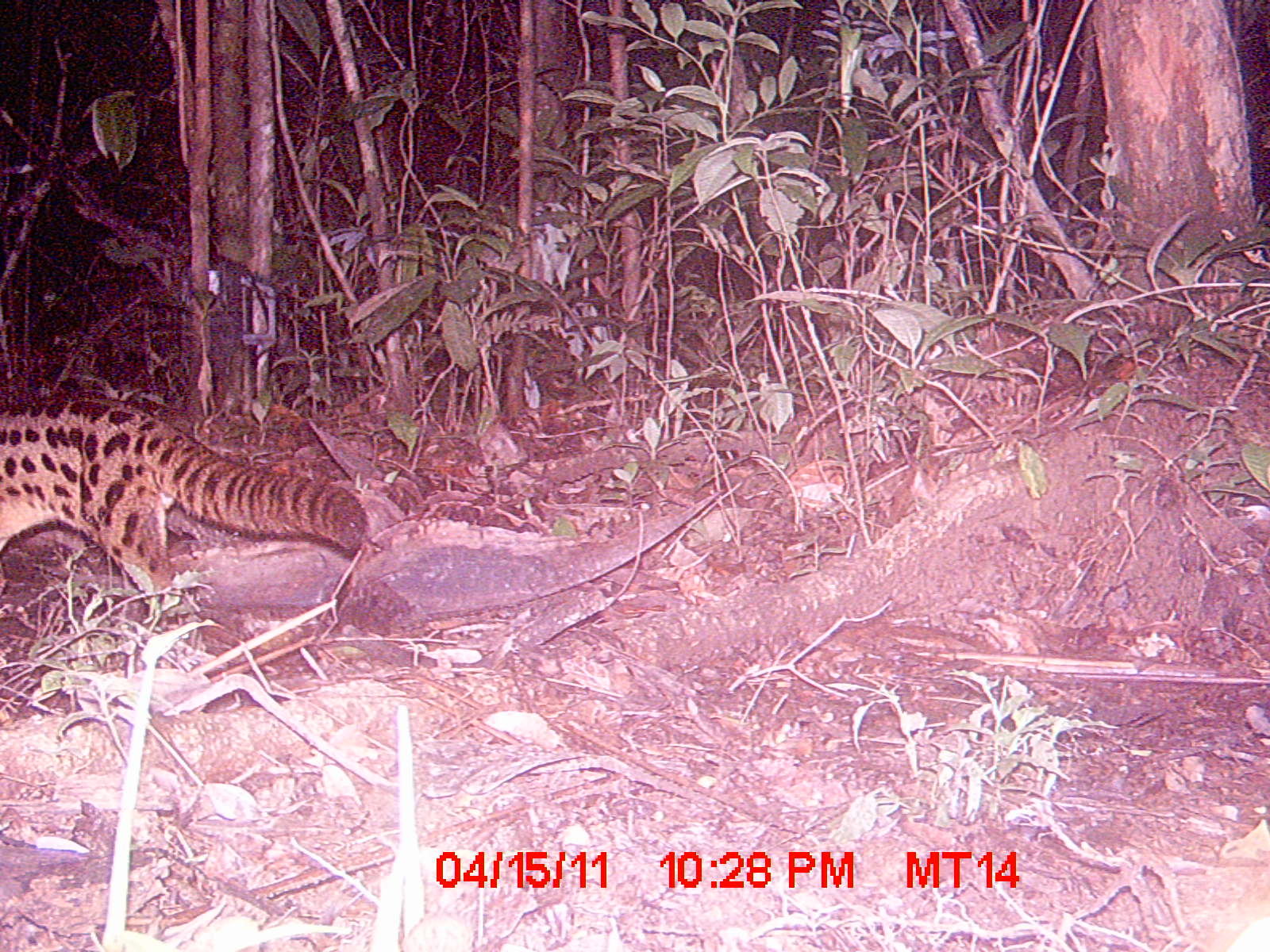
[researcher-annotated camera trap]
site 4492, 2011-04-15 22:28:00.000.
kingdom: Animalia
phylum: Chordata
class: Mammalia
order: Carnivora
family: Eupleridae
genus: Fossa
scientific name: Fossa fossana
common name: fanaloka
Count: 1.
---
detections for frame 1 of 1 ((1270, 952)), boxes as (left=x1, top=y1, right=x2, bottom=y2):
fossa fossana: (left=0, top=388, right=368, bottom=626)